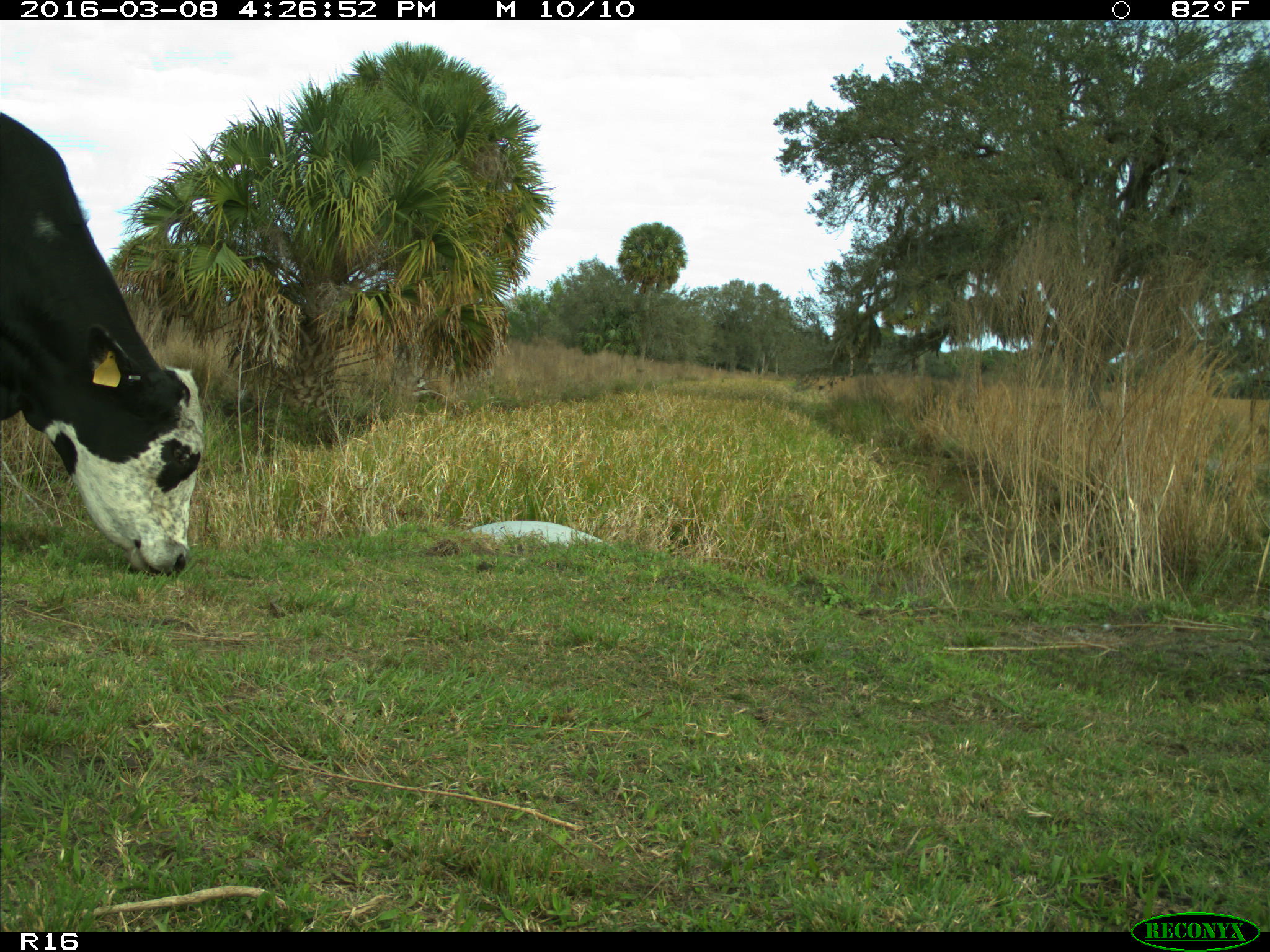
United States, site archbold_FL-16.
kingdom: Animalia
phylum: Chordata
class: Mammalia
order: Artiodactyla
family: Bovidae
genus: Bos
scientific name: Bos taurus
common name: domestic cow